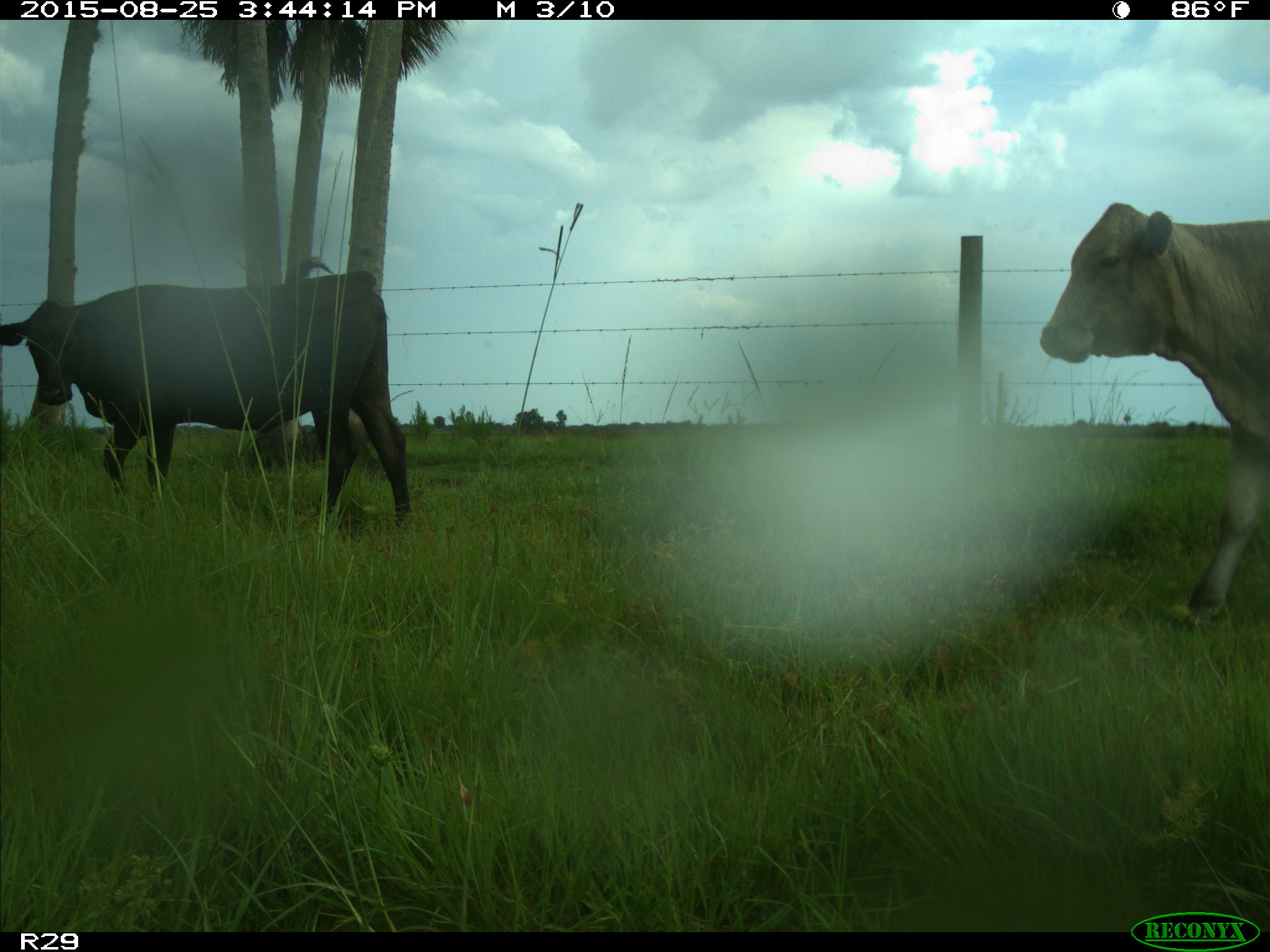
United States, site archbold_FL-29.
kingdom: Animalia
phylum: Chordata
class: Mammalia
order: Artiodactyla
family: Bovidae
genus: Bos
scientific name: Bos taurus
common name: domestic cow